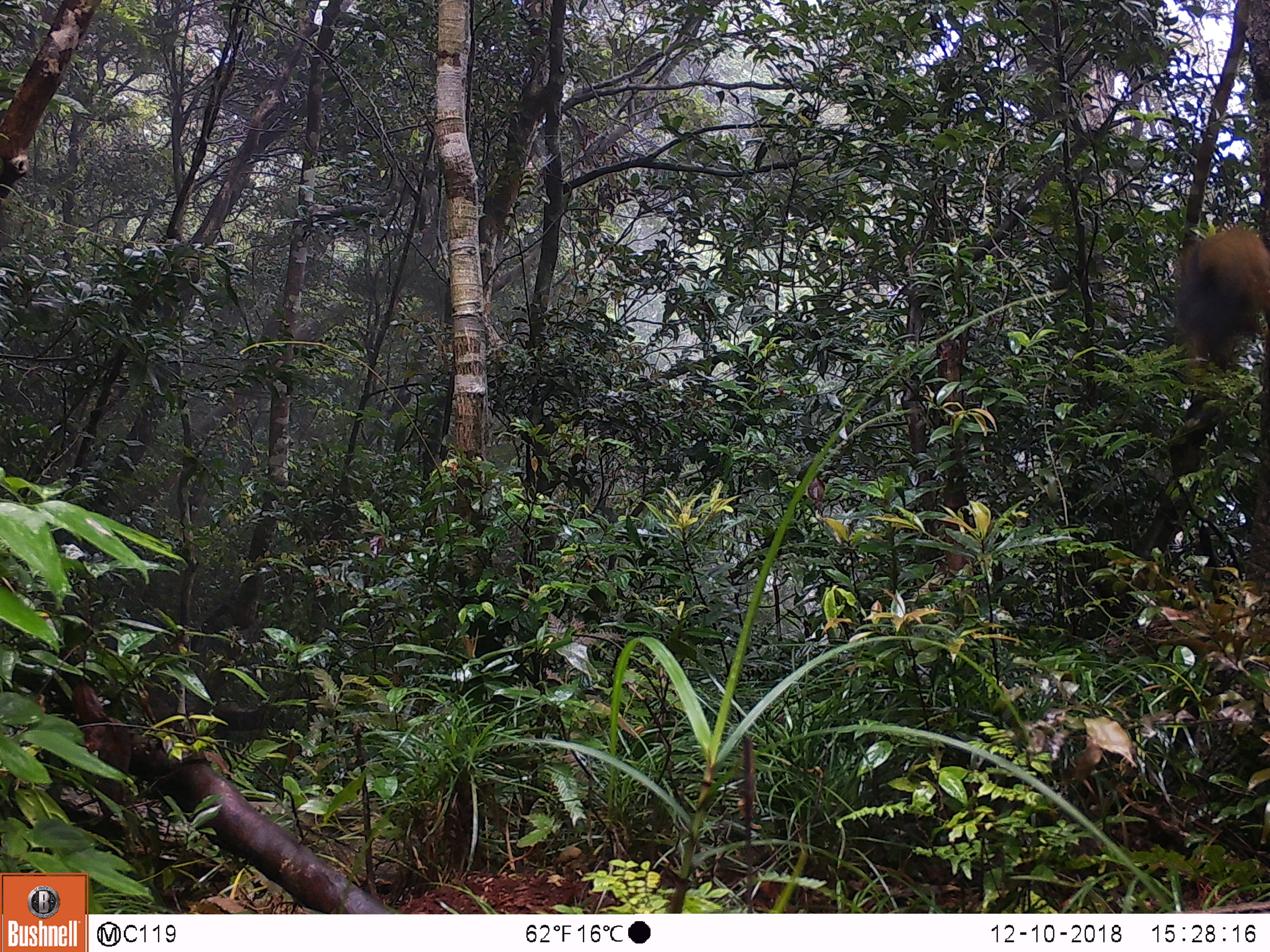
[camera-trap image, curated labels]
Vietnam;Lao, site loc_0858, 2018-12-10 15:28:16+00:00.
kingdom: Animalia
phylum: Chordata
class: Mammalia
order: Rodentia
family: Sciuridae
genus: Sciurus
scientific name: Sciurus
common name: squirrel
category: unidentified squirrel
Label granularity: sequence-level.